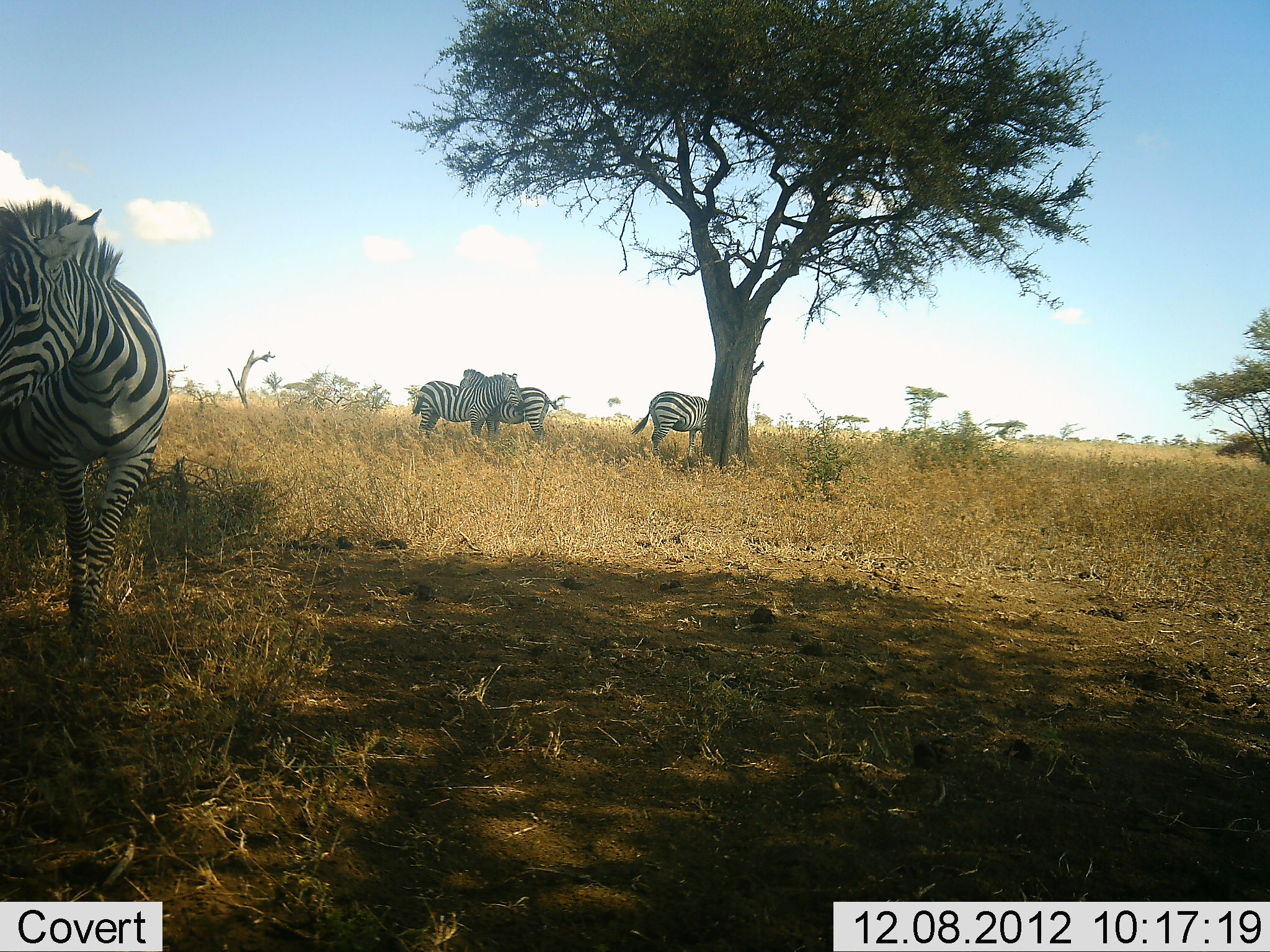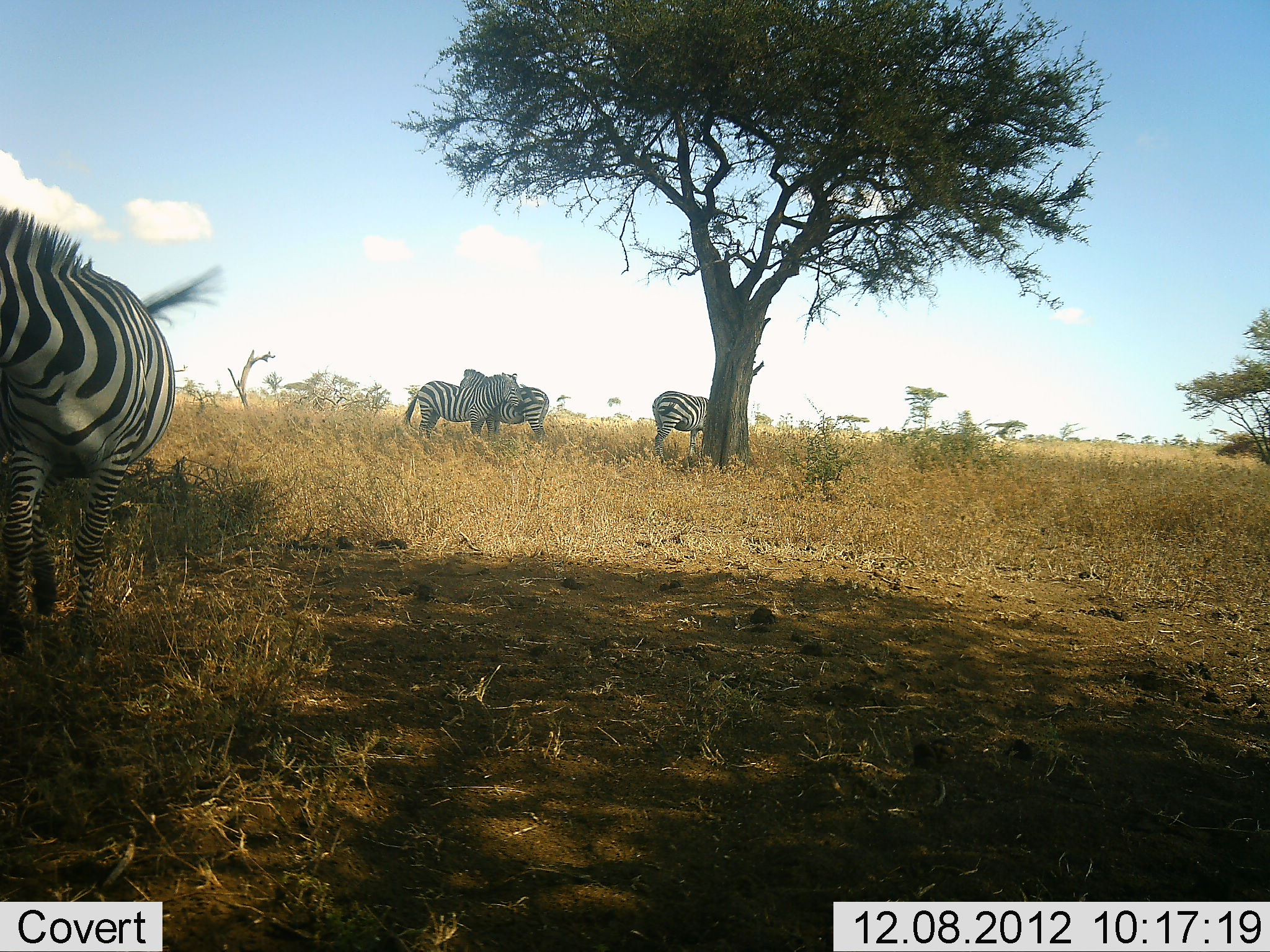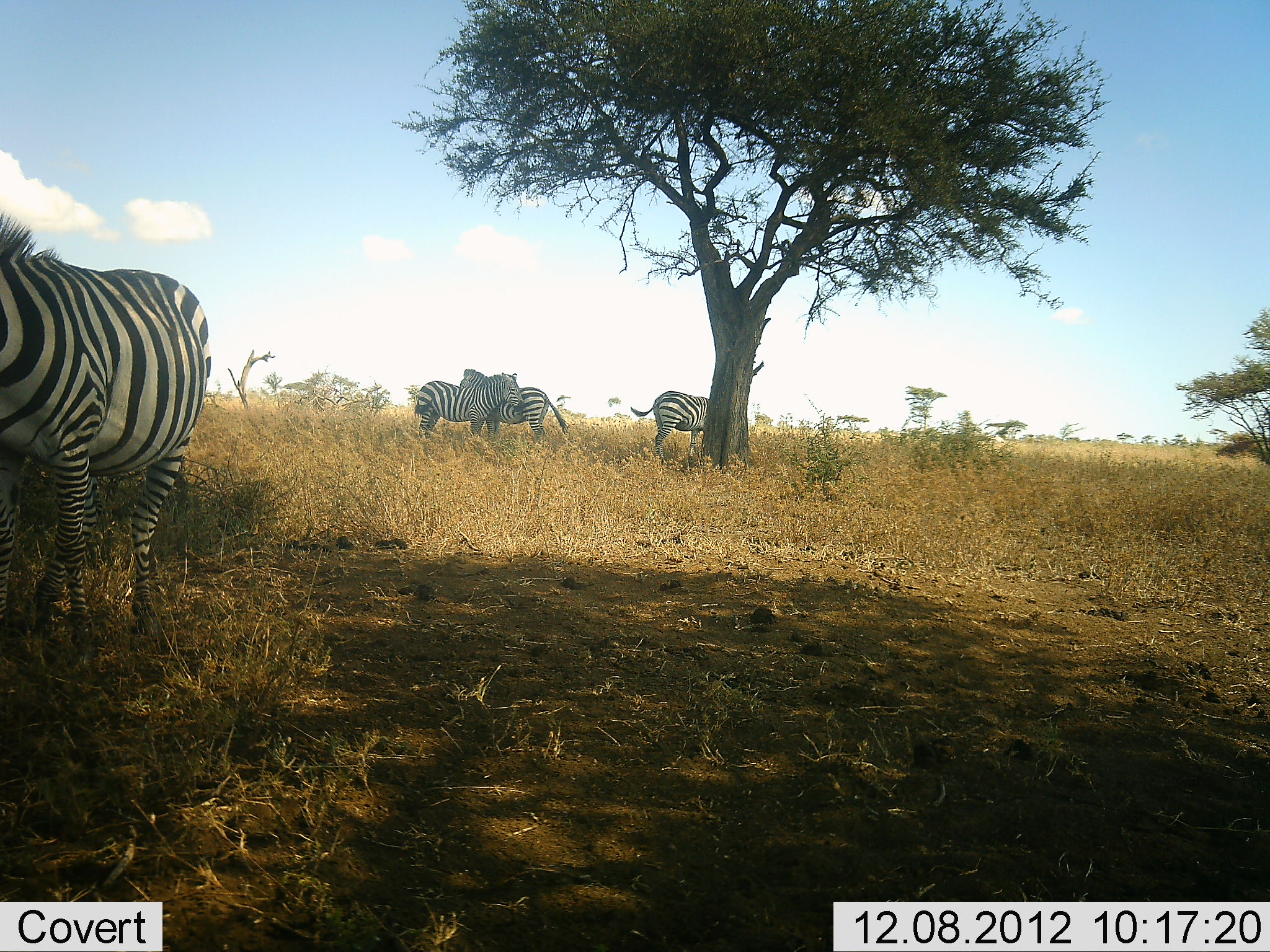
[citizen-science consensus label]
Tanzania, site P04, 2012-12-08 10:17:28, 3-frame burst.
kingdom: Animalia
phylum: Chordata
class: Mammalia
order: Perissodactyla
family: Equidae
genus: Equus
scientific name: Equus quagga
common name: plains zebra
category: zebra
Zebra (plains zebra) (Equus quagga), count 4. Behavior (volunteer vote fractions): standing 90%, resting 10%, moving 30%, interacting 30%. Young present (vote fraction): 0%. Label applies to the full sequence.